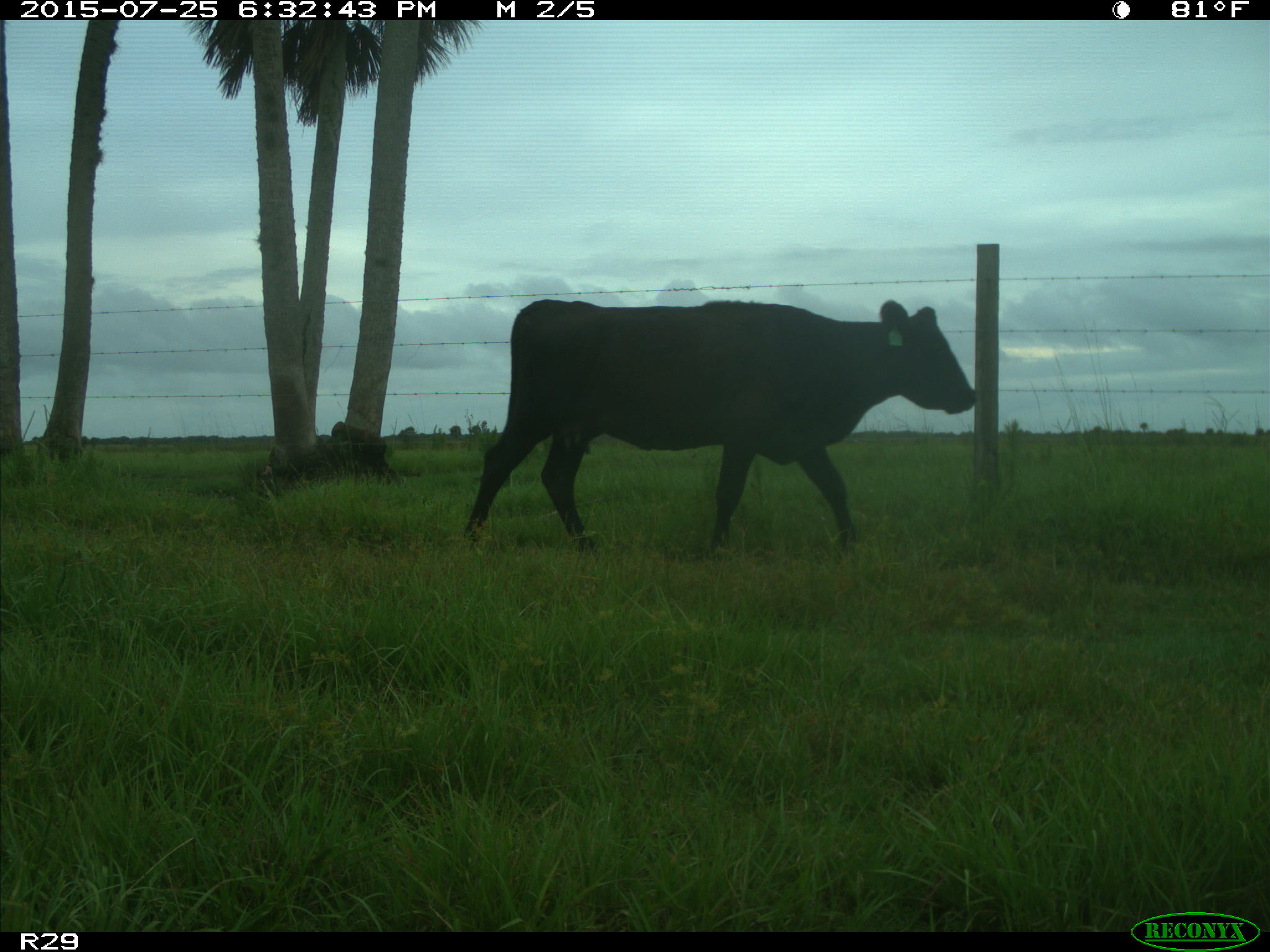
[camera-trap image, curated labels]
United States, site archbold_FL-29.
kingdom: Animalia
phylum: Chordata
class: Mammalia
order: Artiodactyla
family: Bovidae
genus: Bos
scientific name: Bos taurus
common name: domestic cow